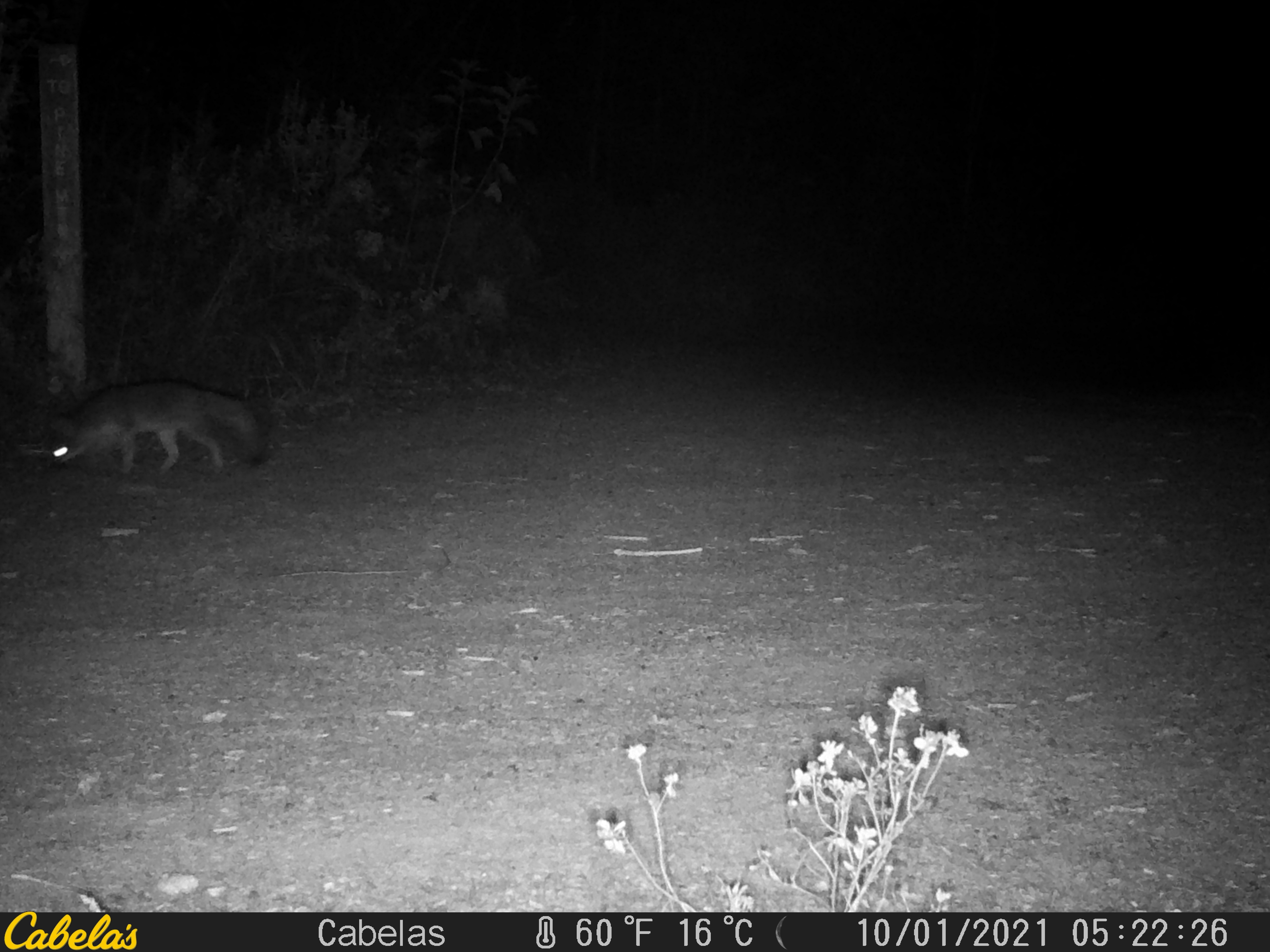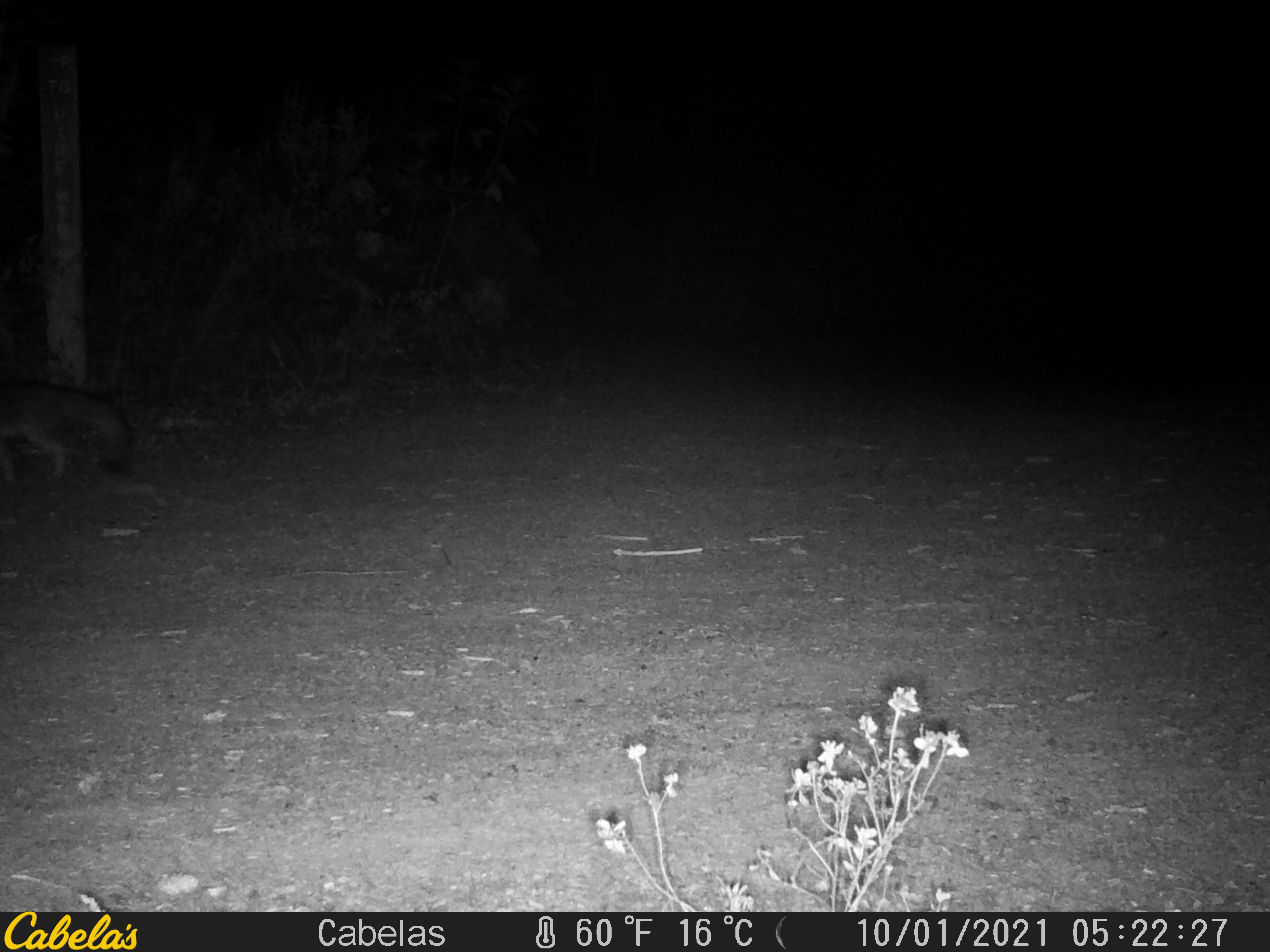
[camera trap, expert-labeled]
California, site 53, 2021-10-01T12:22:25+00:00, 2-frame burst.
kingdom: Animalia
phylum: Chordata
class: Mammalia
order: Carnivora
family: Canidae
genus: Urocyon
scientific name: Urocyon cinereoargenteus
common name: gray fox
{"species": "gray fox (Urocyon cinereoargenteus)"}